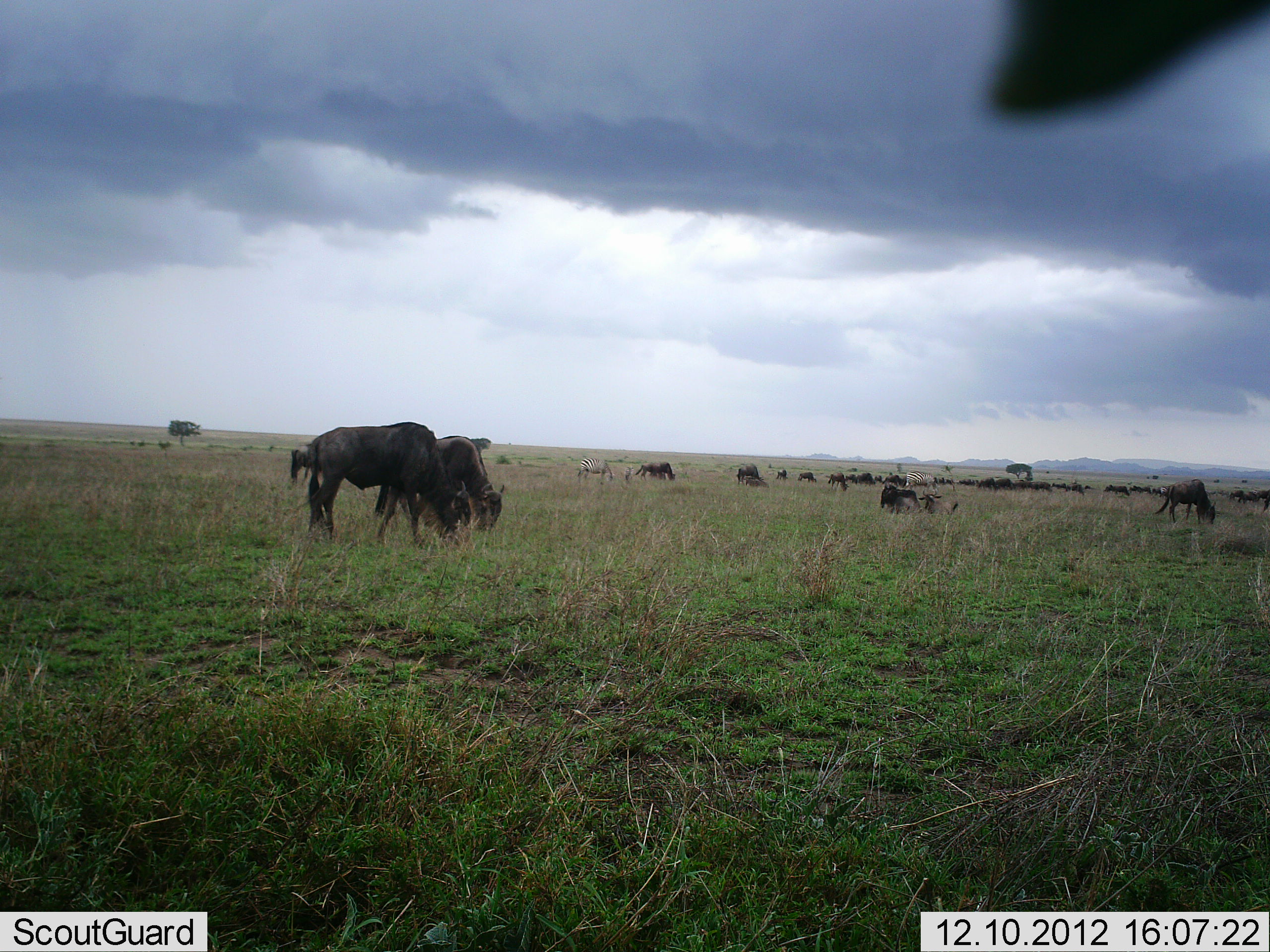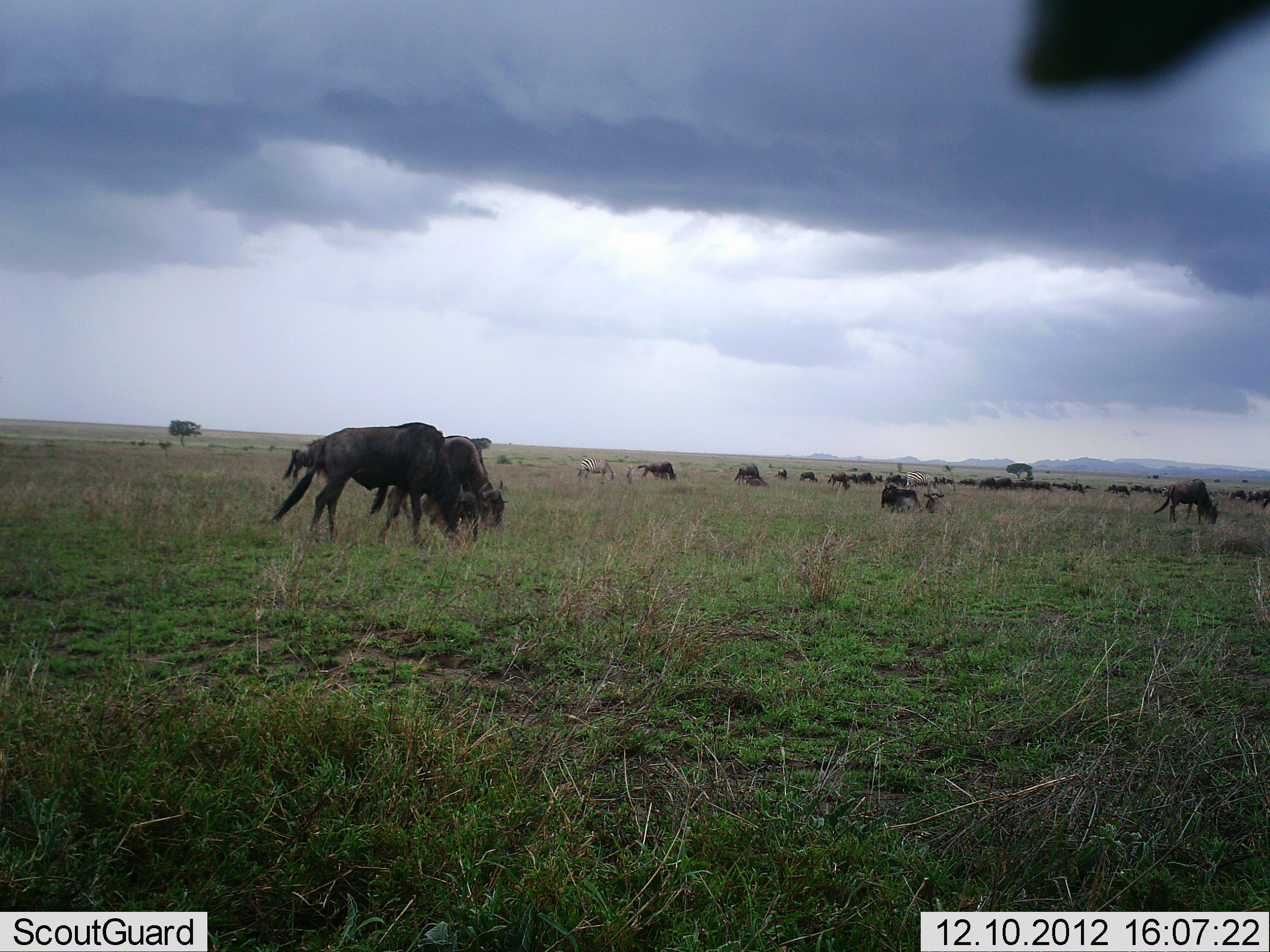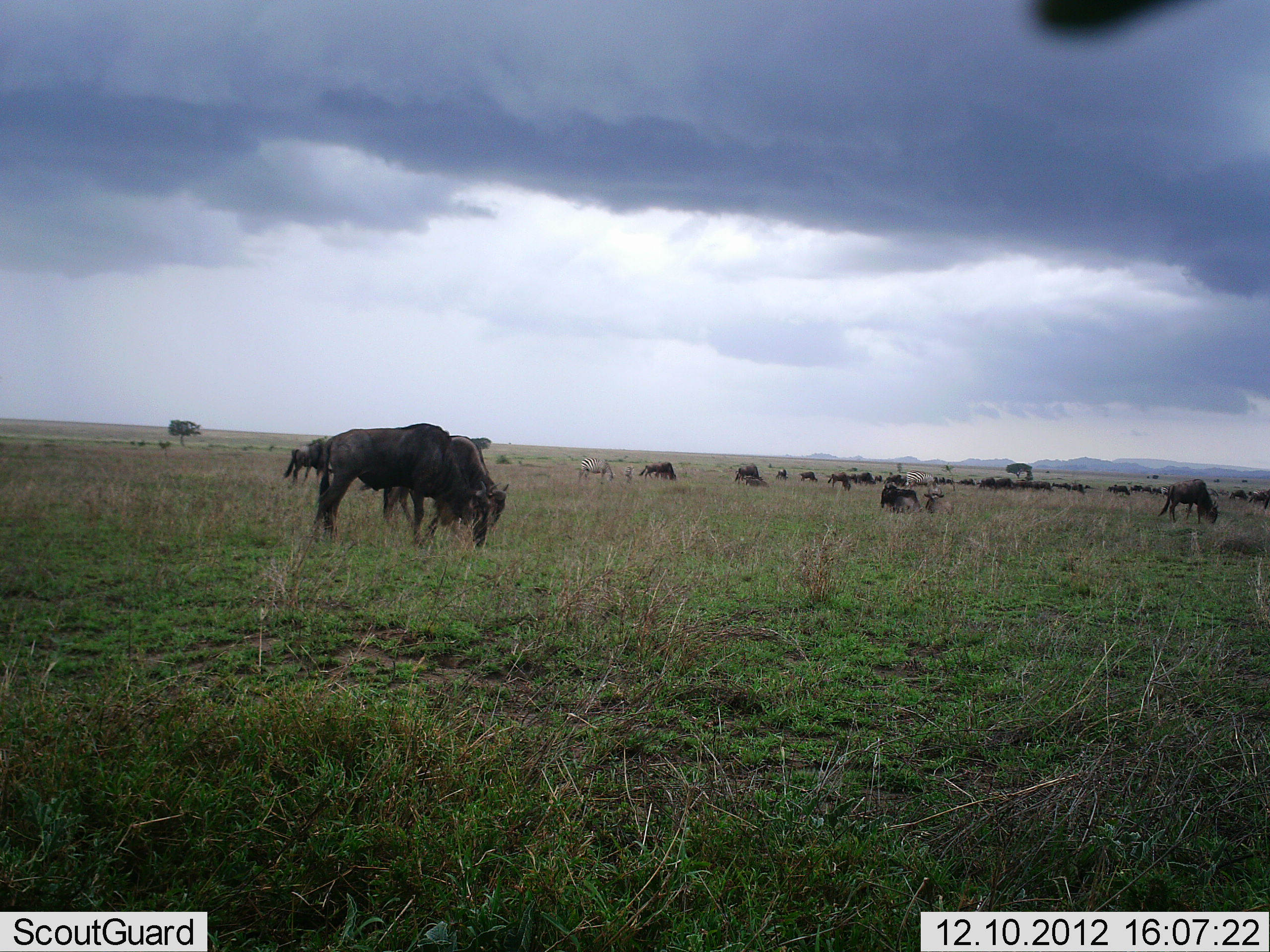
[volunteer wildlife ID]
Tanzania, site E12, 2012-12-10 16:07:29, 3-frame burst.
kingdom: Animalia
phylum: Chordata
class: Mammalia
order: Artiodactyla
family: Bovidae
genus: Connochaetes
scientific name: Connochaetes taurinus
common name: blue wildebeest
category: wildebeest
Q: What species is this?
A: Wildebeest (blue wildebeest) (Connochaetes taurinus).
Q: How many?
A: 11-50.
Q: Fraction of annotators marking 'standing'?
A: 50%.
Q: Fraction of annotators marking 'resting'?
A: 20%.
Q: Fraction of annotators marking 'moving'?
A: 30%.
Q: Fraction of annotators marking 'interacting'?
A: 0%.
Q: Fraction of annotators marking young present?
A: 0%.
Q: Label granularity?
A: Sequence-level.